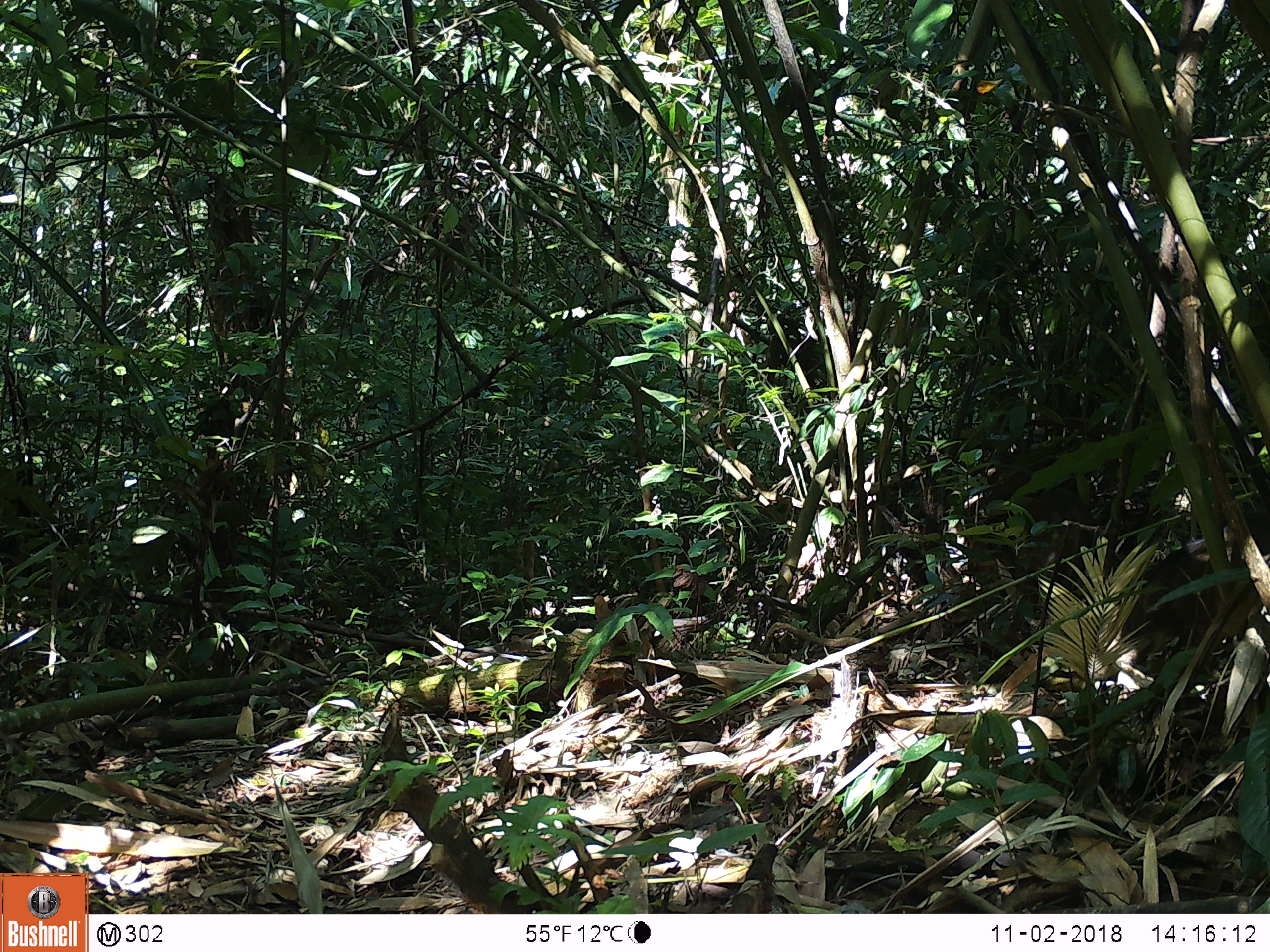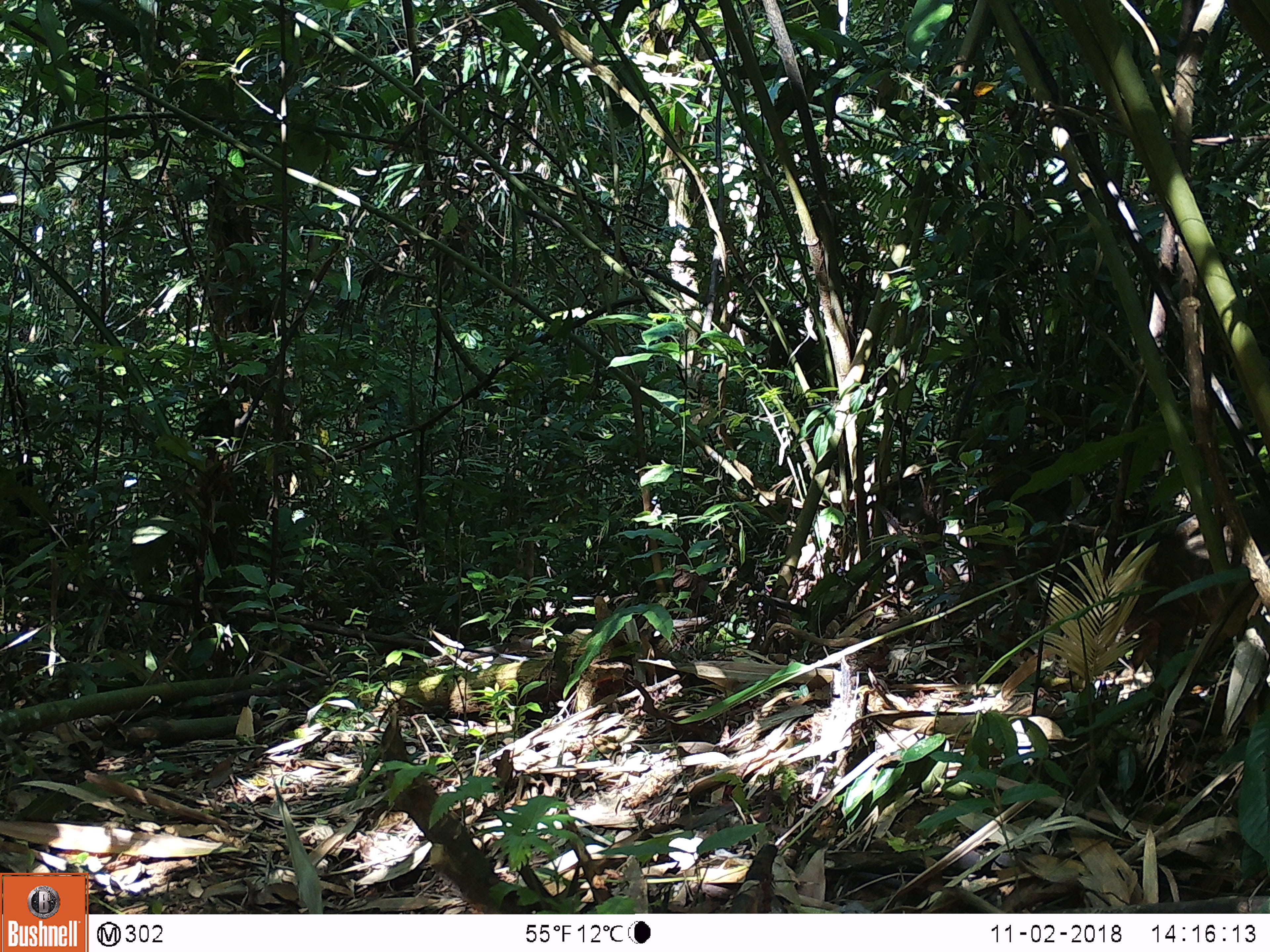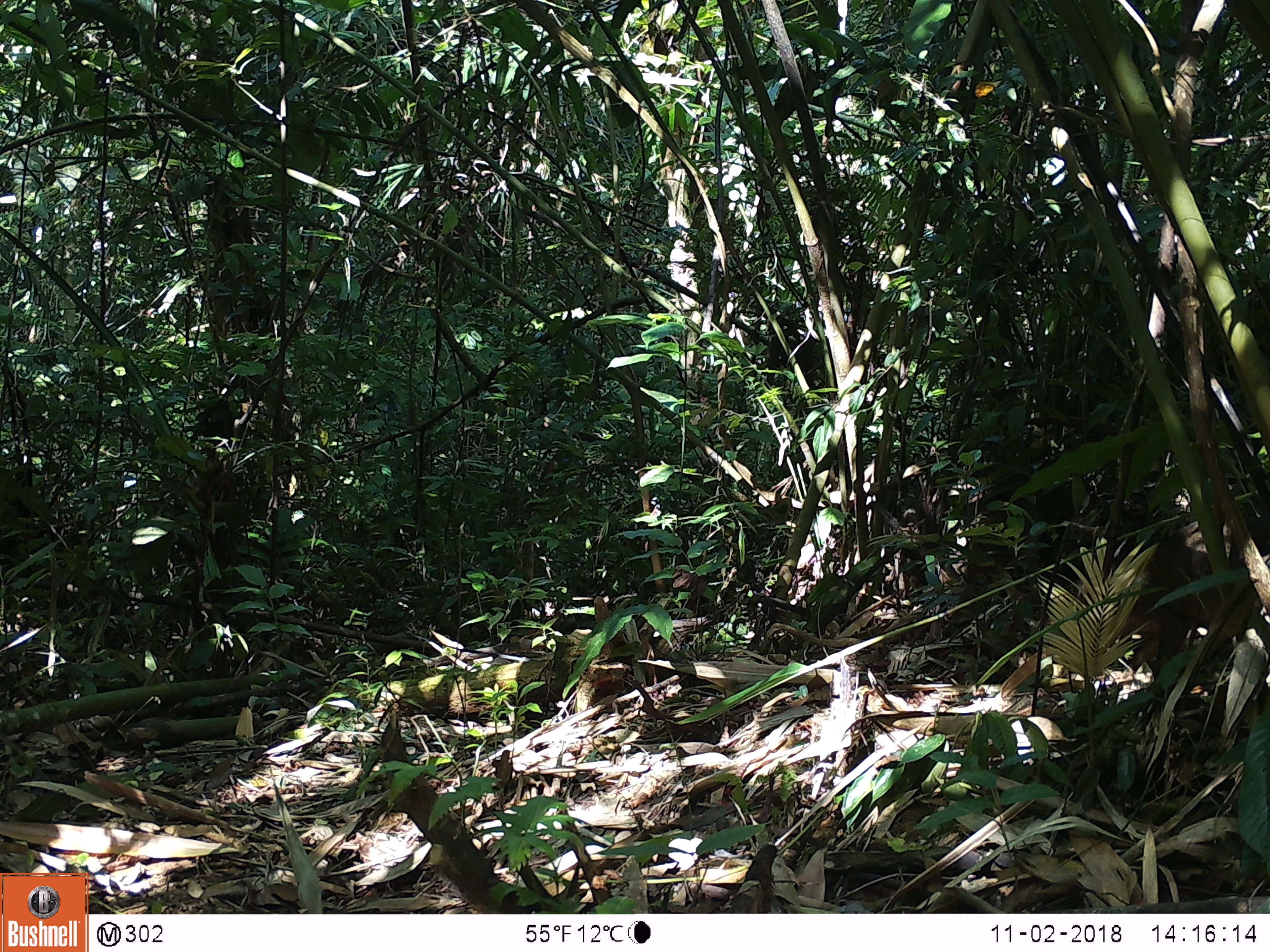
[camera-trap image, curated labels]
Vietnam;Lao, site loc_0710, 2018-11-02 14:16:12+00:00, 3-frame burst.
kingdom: Animalia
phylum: Chordata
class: Mammalia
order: Artiodactyla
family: Suidae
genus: Sus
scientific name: Sus scrofa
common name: eurasian wild pig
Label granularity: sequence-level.